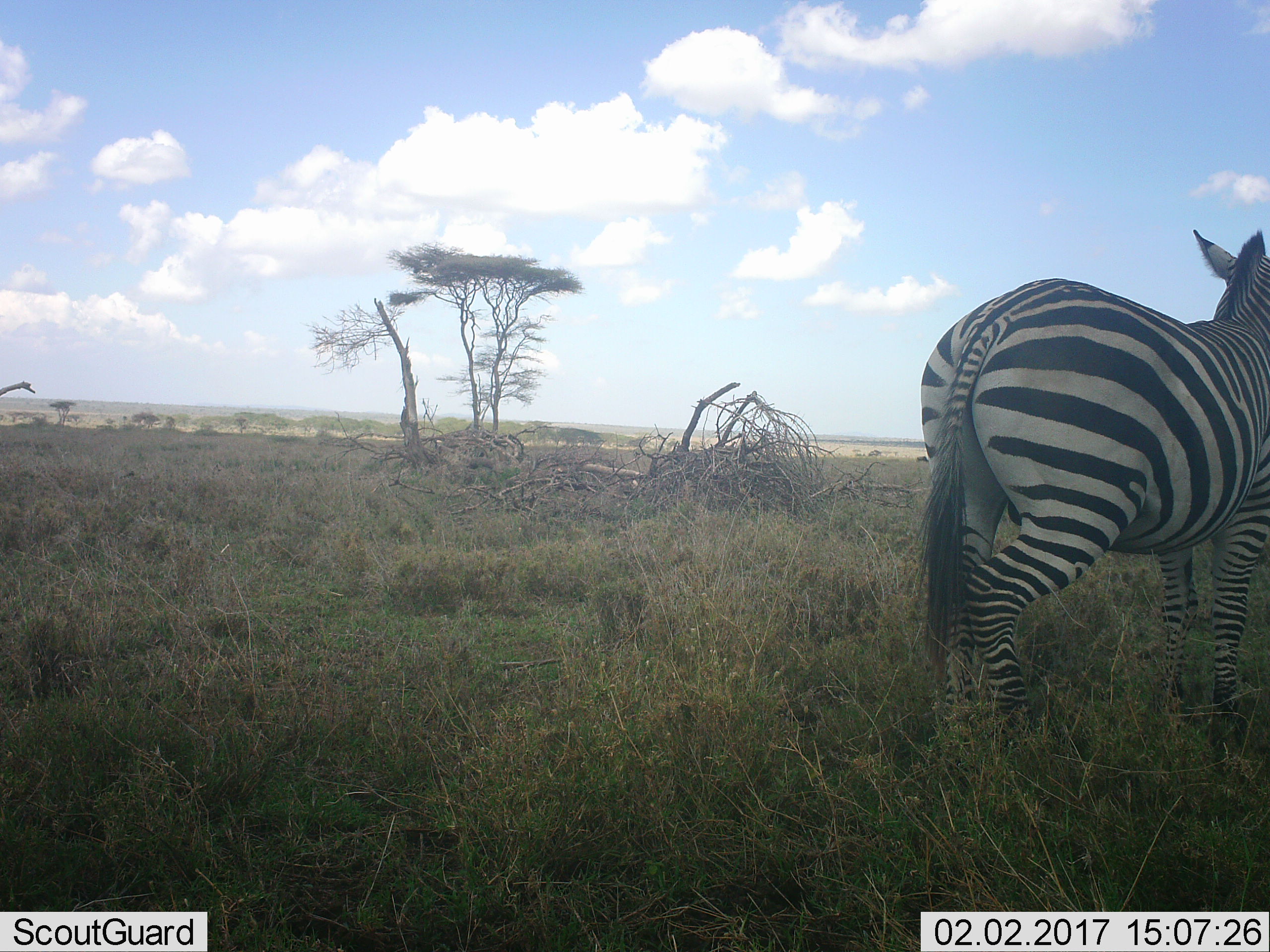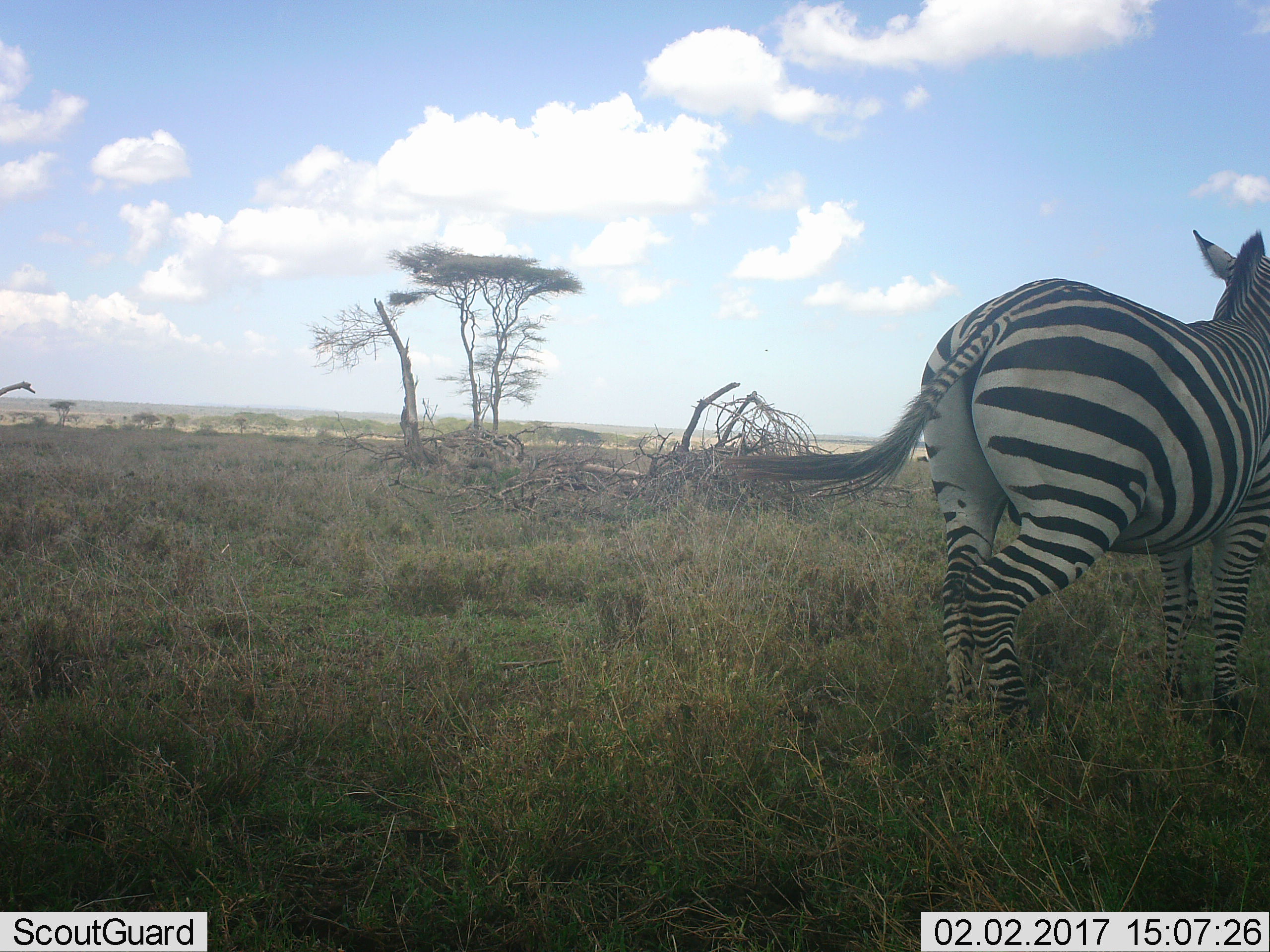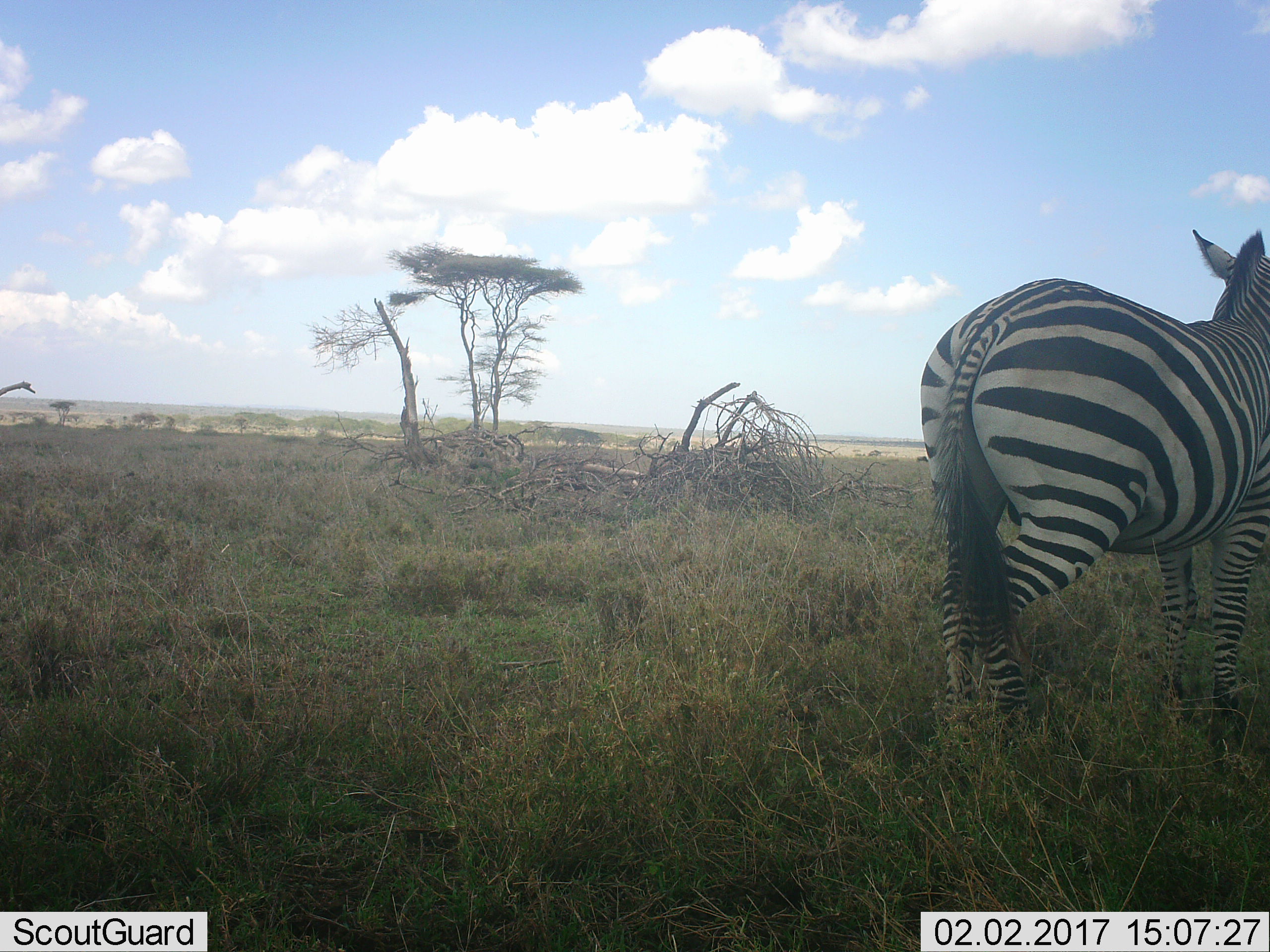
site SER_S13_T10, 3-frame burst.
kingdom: Animalia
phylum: Chordata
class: Mammalia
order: Perissodactyla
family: Equidae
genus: Equus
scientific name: Equus quagga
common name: plains zebra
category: zebraplains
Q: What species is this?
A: Zebraplains (plains zebra) (Equus quagga).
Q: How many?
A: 1.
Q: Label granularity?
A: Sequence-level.